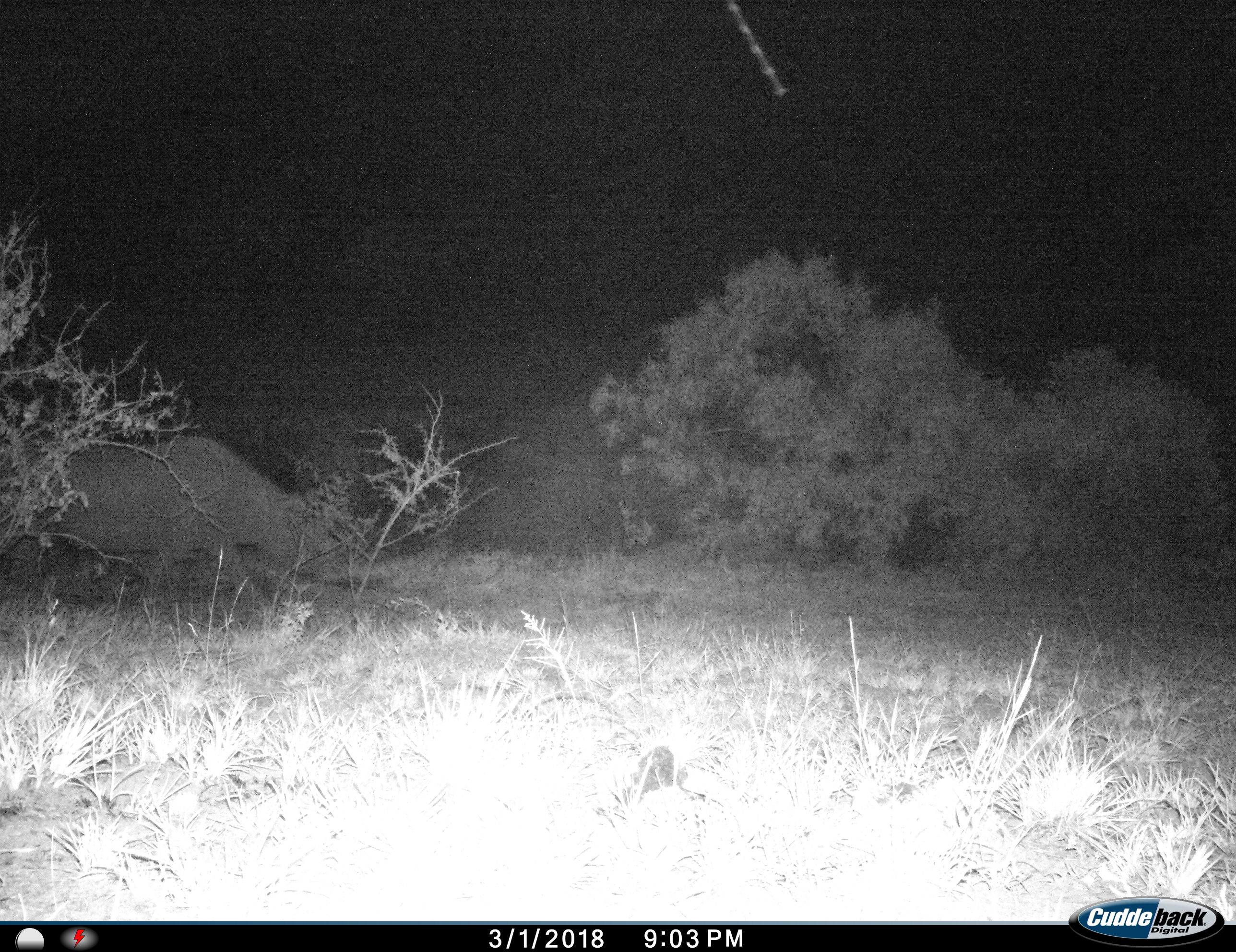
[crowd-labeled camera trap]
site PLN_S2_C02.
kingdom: Animalia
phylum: Chordata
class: Mammalia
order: Perissodactyla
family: Rhinocerotidae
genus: Ceratotherium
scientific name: Ceratotherium simum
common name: white rhinoceros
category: rhinoceroswhite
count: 1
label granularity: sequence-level